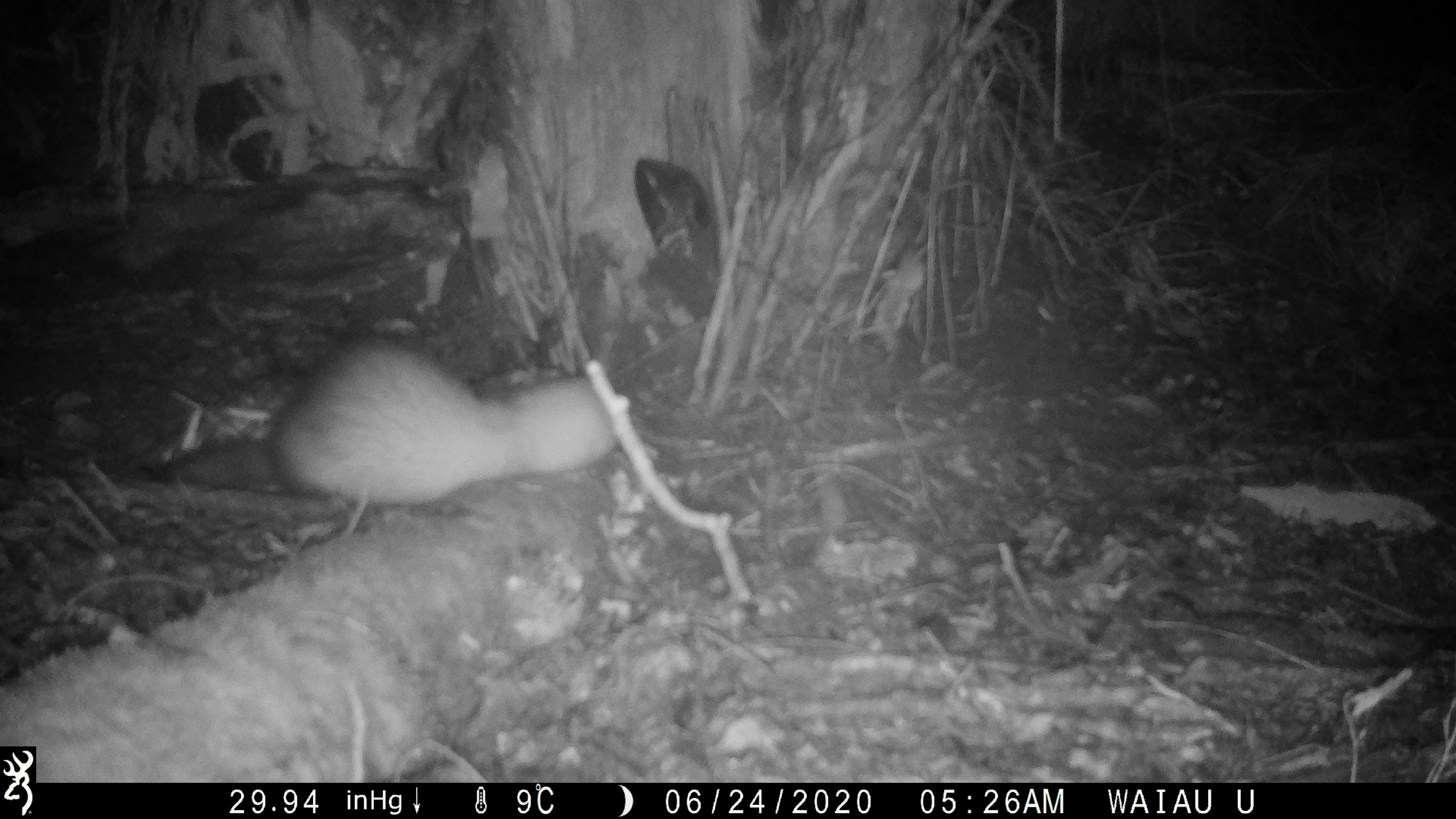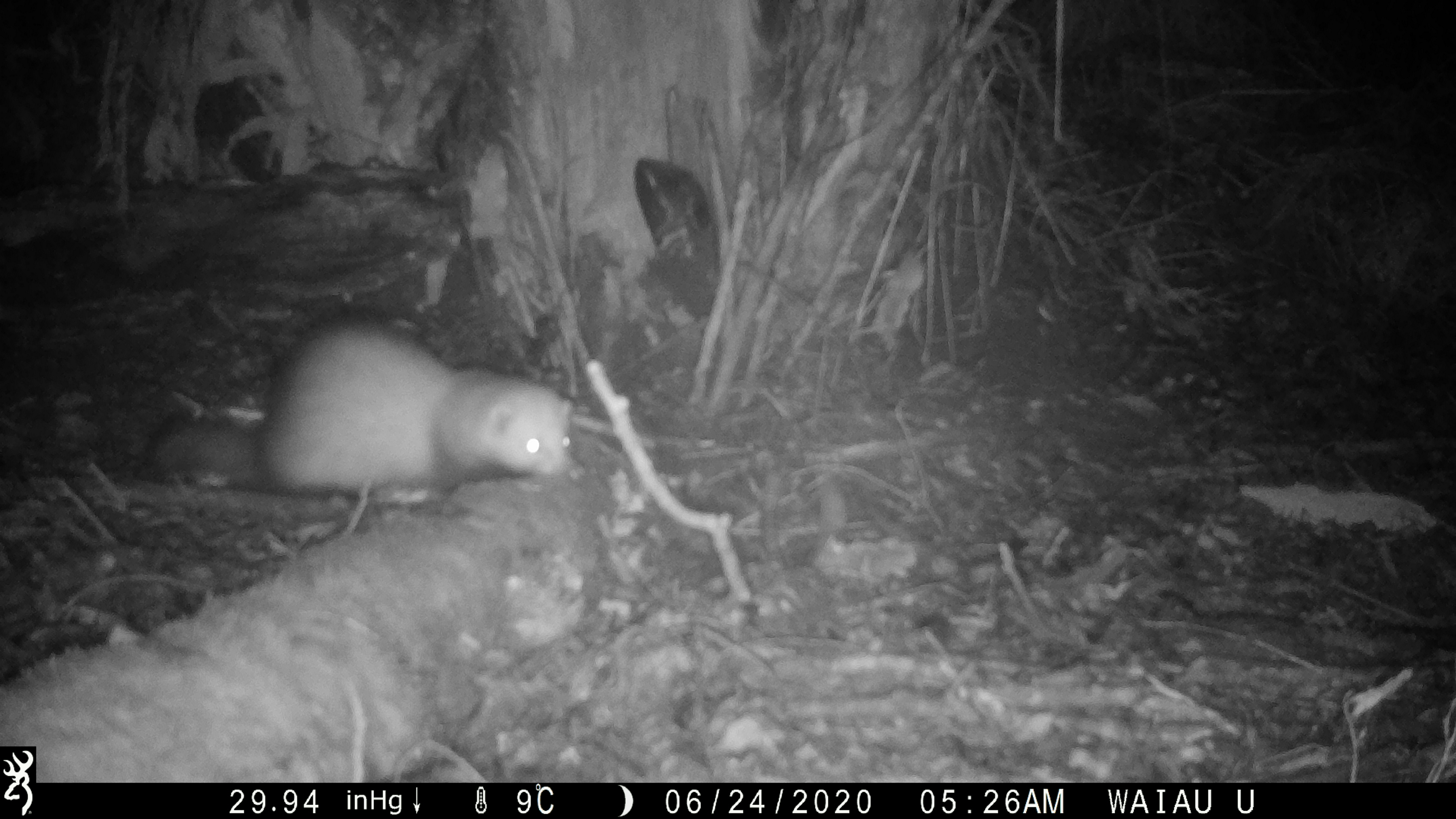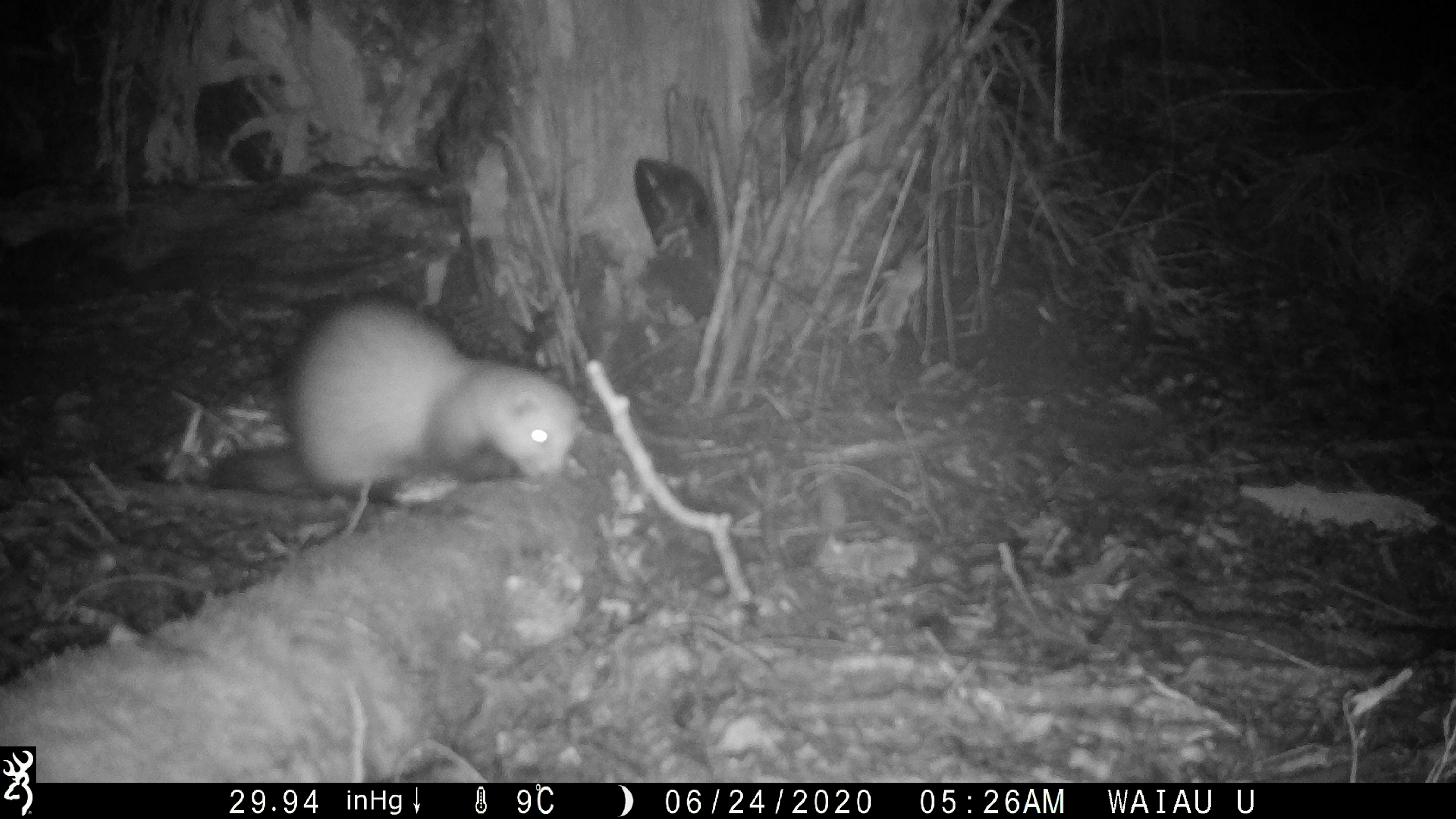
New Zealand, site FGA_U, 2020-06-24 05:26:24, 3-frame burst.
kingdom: Animalia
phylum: Chordata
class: Mammalia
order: Carnivora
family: Mustelidae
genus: Mustela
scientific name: Mustela furo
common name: ferret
Ferret (Mustela furo).